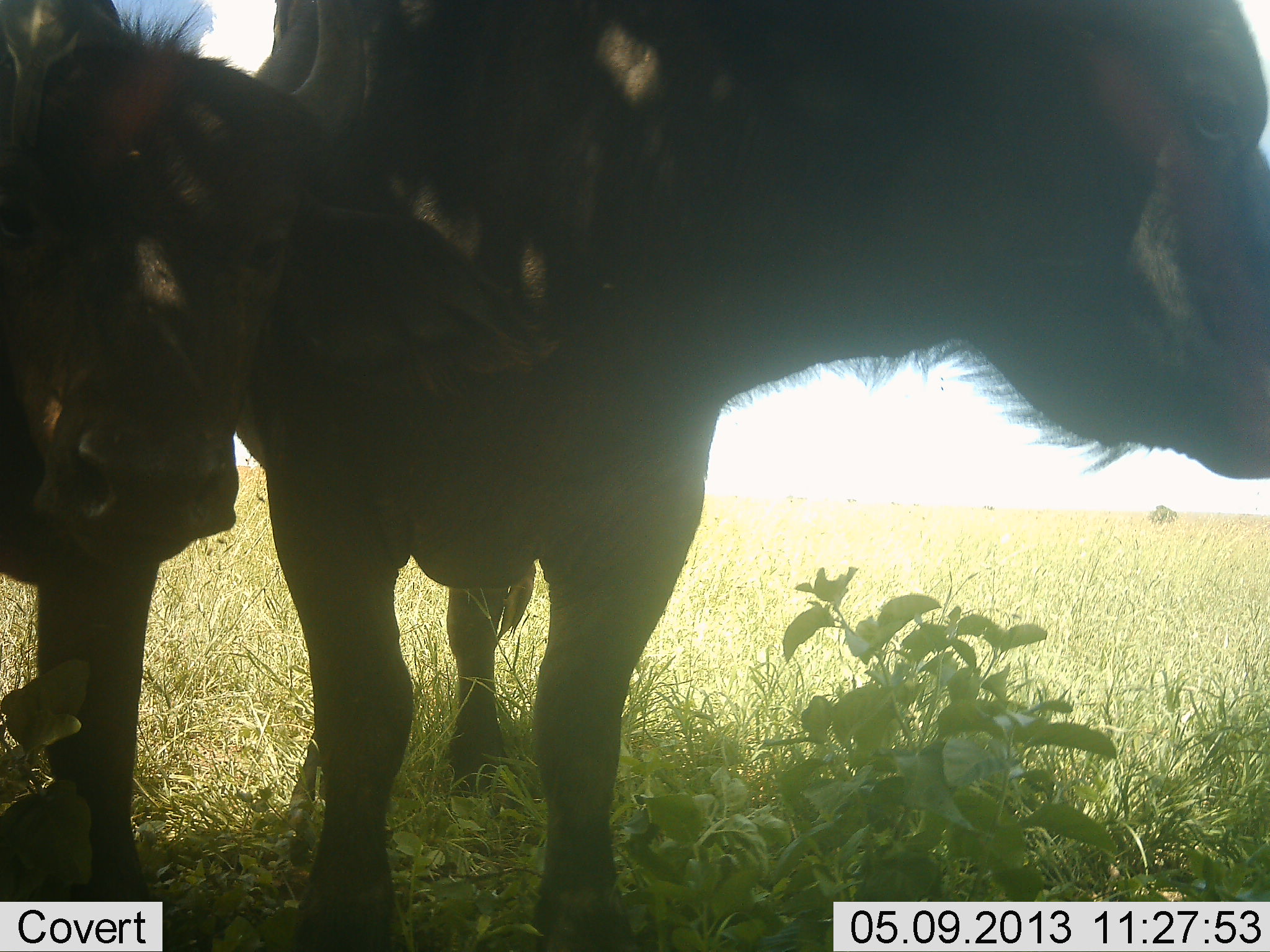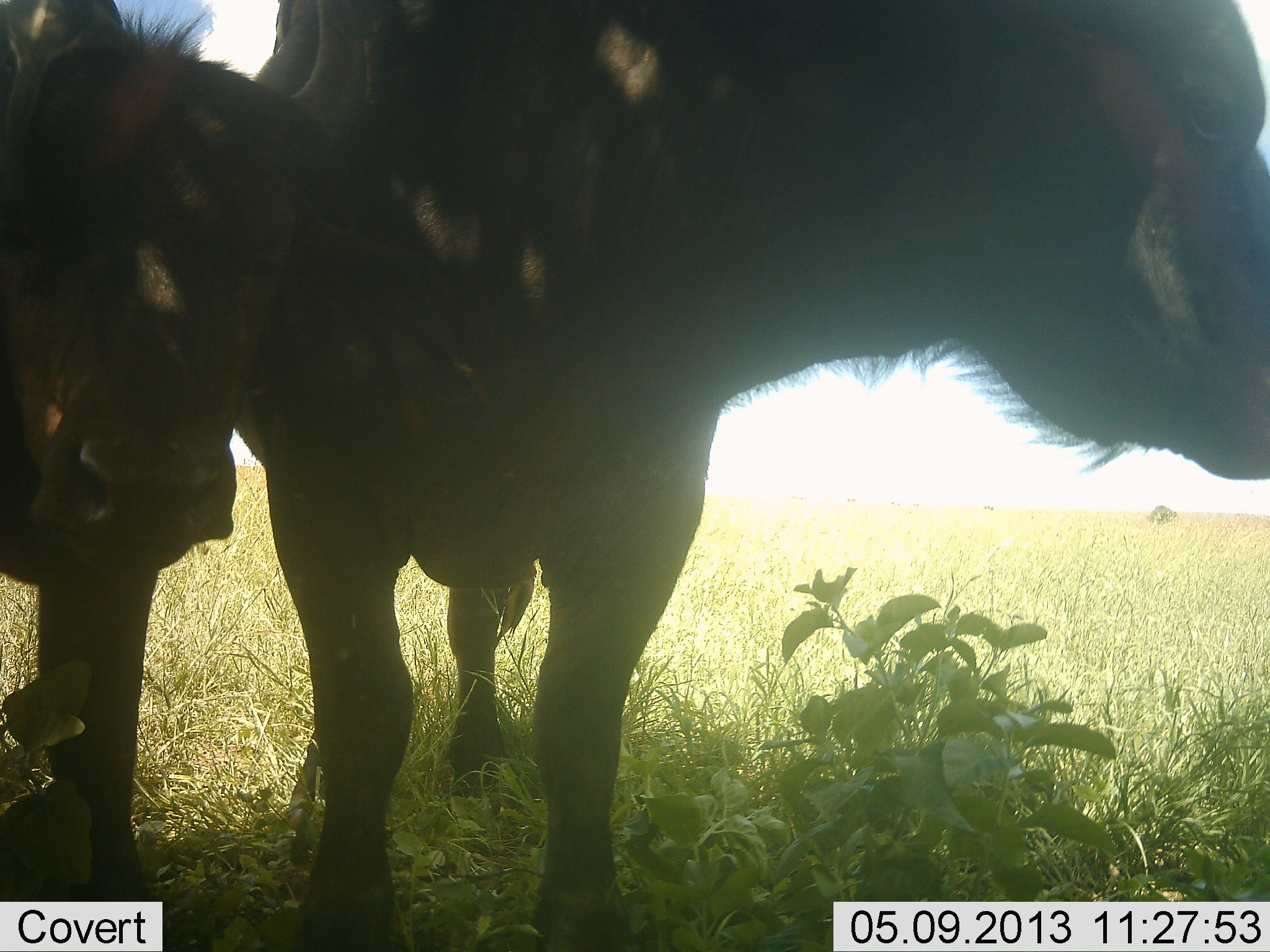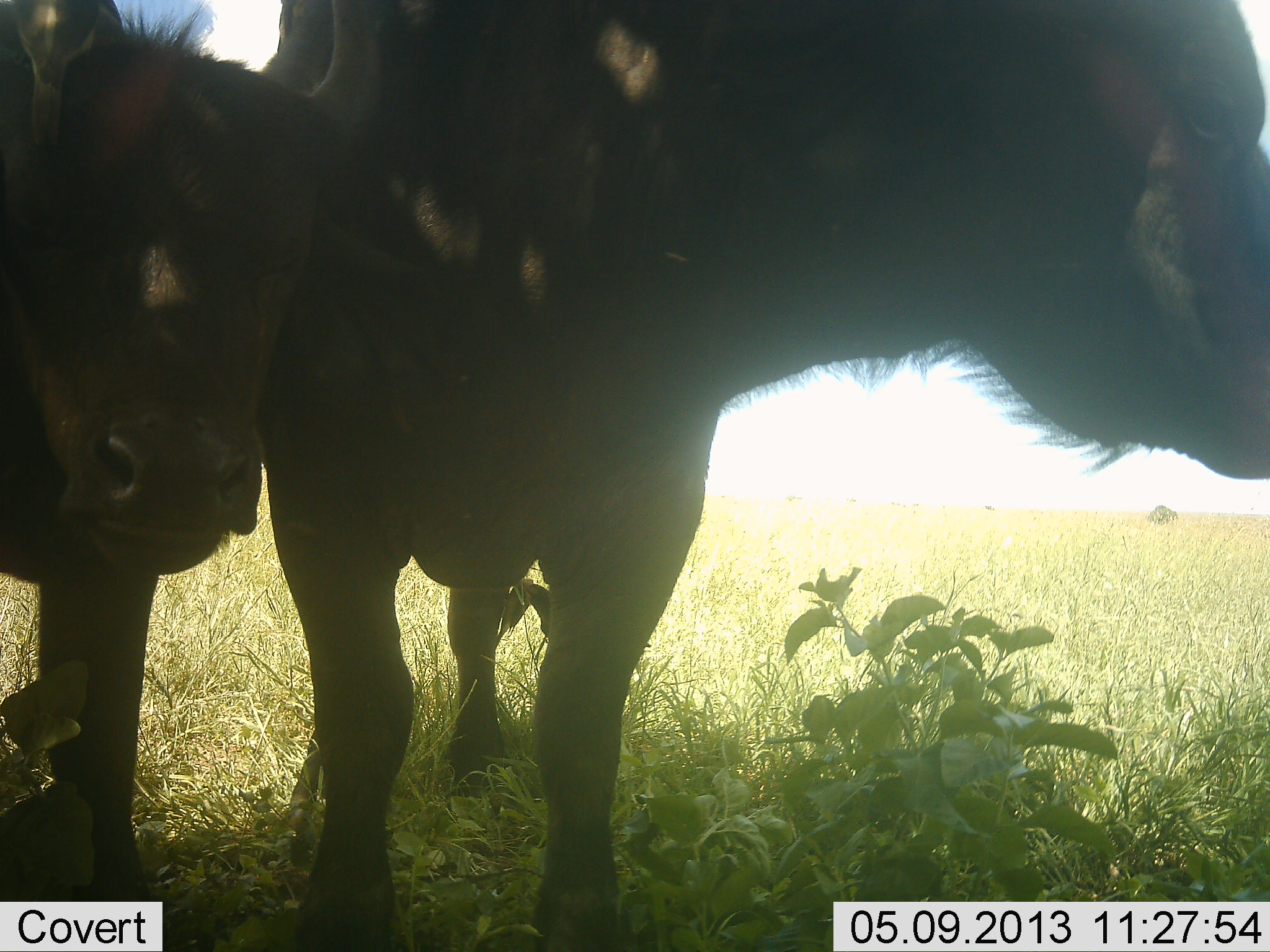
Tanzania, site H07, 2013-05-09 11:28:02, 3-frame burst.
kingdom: Animalia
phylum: Chordata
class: Mammalia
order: Artiodactyla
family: Bovidae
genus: Syncerus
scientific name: Syncerus caffer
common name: cape buffalo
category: buffalo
Buffalo (cape buffalo) (Syncerus caffer), count 2. Behavior (volunteer vote fractions): standing 100%, resting 0%, moving 0%, interacting 0%. Young present (vote fraction): 64%. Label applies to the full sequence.